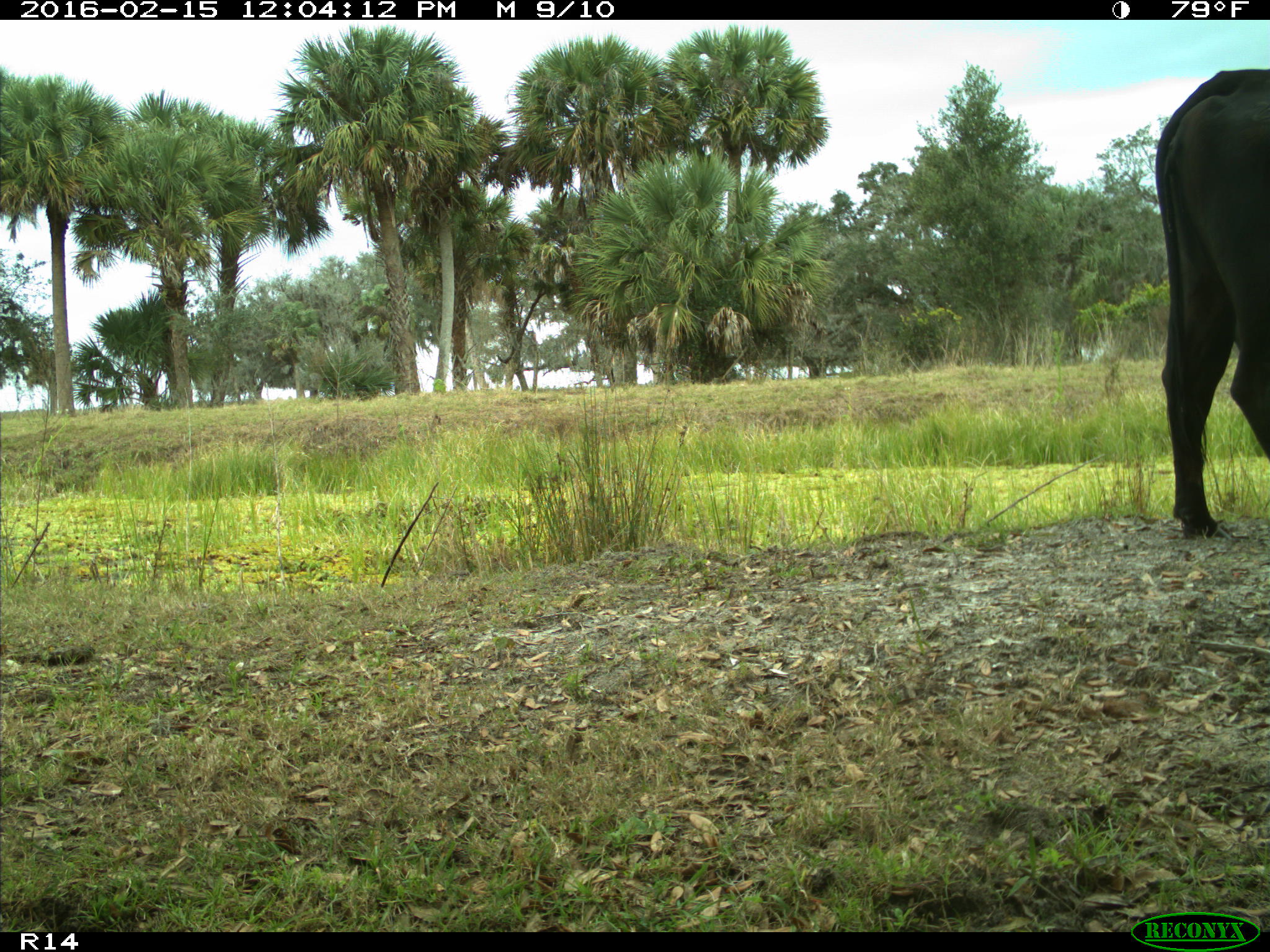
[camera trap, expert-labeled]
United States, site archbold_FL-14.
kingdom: Animalia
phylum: Chordata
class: Mammalia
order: Artiodactyla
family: Bovidae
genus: Bos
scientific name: Bos taurus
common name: domestic cow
Bos taurus (domestic cow).